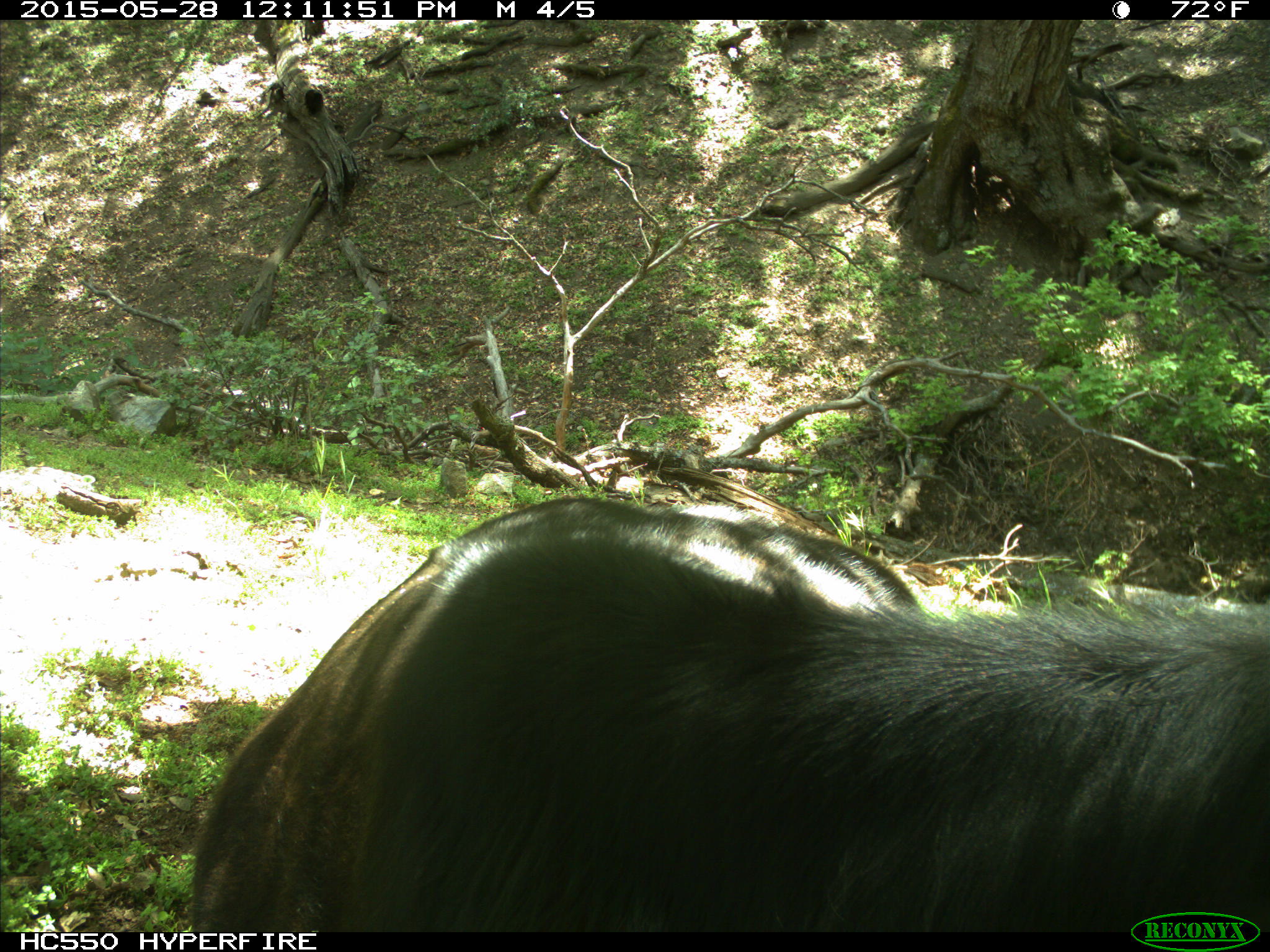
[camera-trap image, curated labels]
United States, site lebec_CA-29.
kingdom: Animalia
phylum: Chordata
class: Mammalia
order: Artiodactyla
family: Bovidae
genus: Bos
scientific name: Bos taurus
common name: domestic cow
Bos taurus (domestic cow).